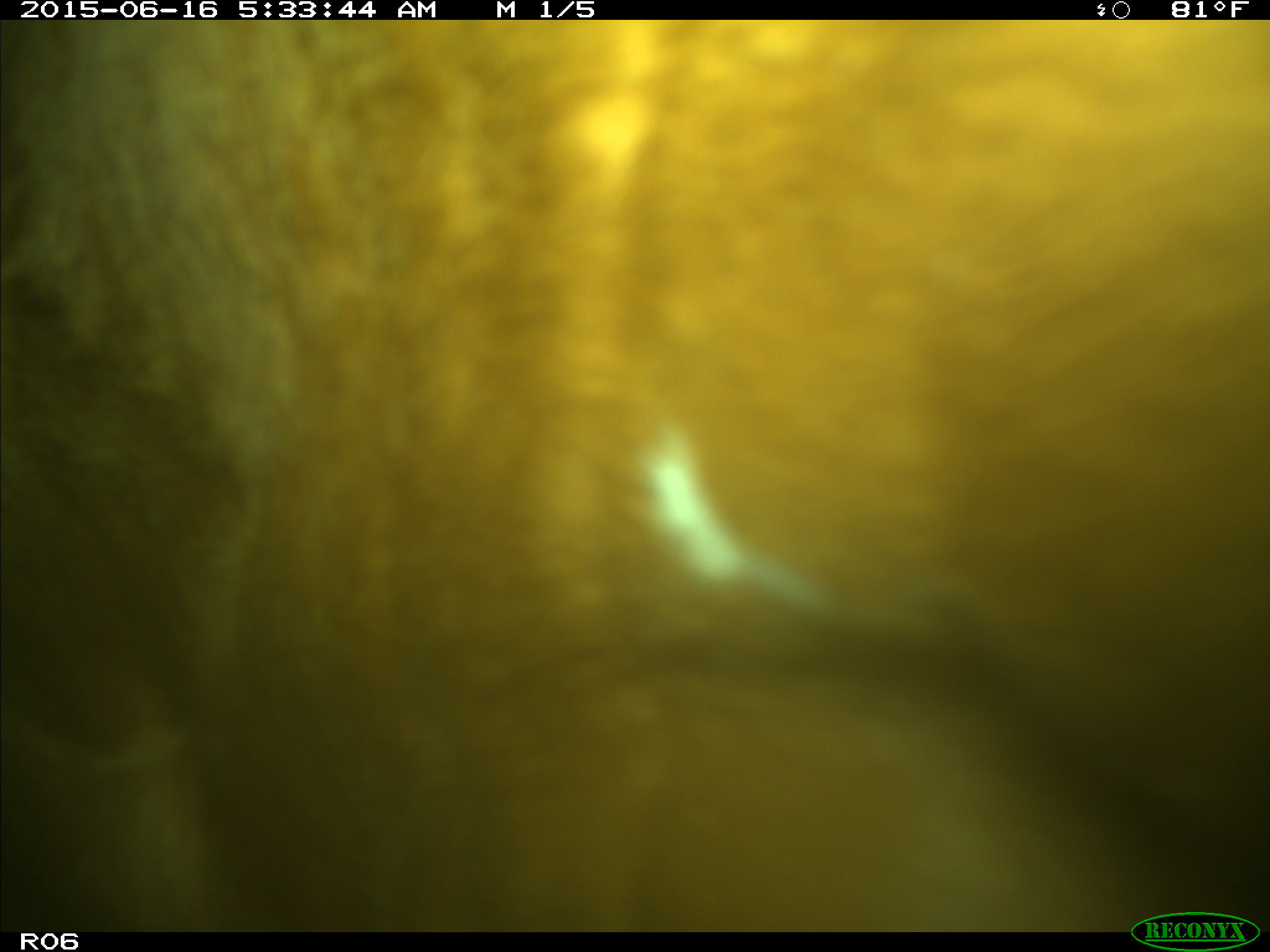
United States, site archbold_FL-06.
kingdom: Animalia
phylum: Chordata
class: Mammalia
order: Artiodactyla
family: Bovidae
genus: Bos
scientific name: Bos taurus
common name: domestic cow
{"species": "Bos taurus (domestic cow)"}